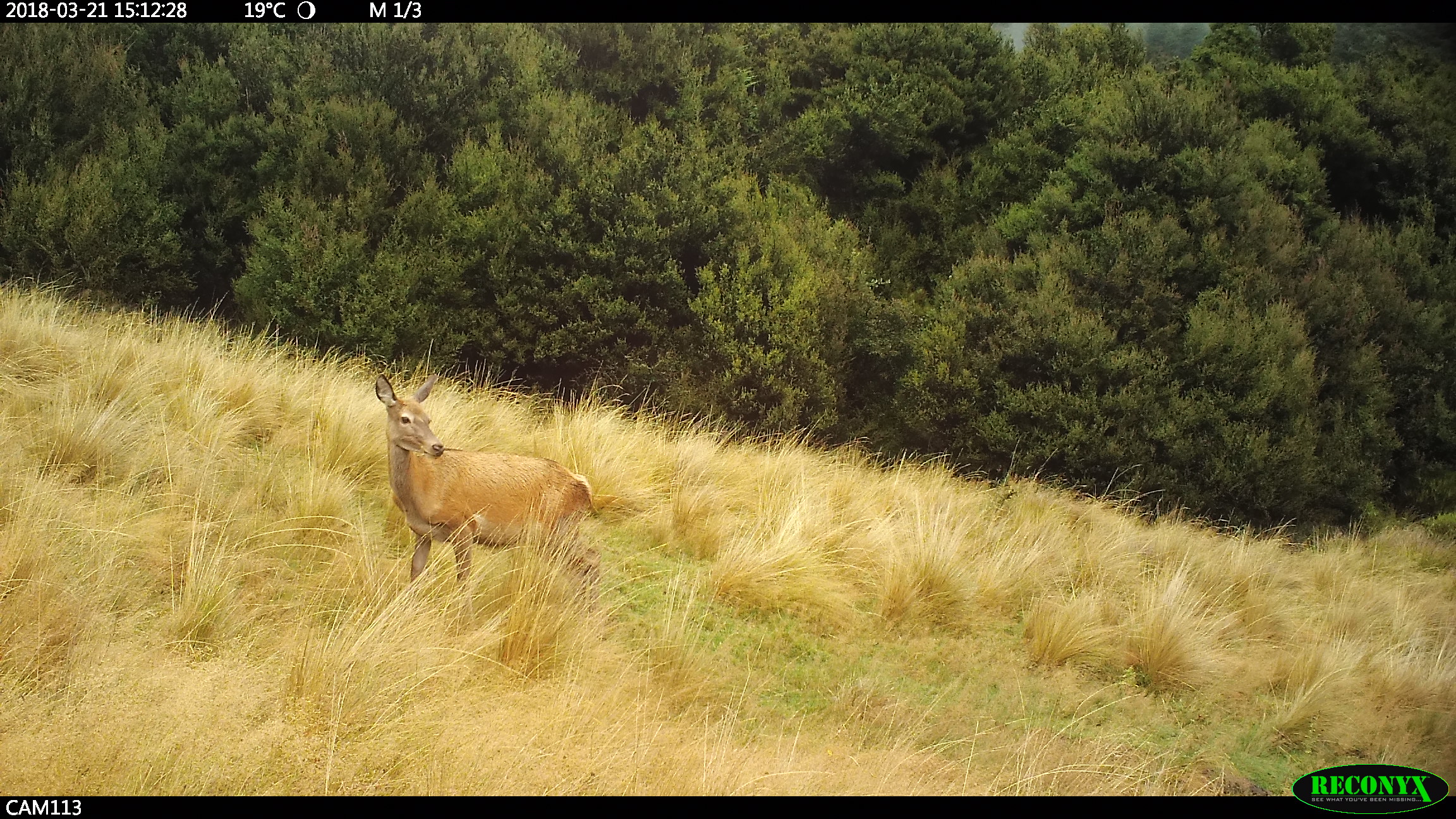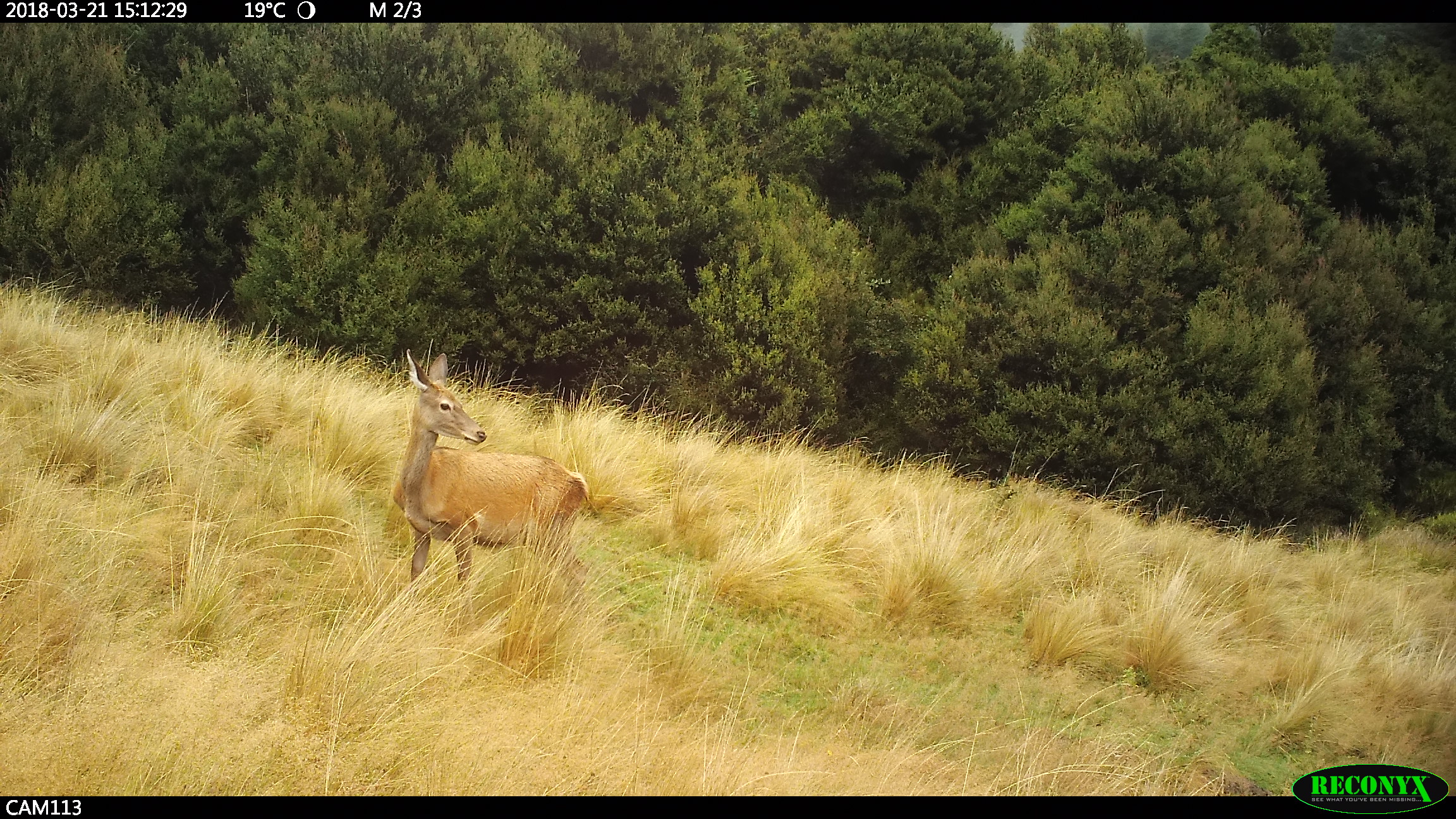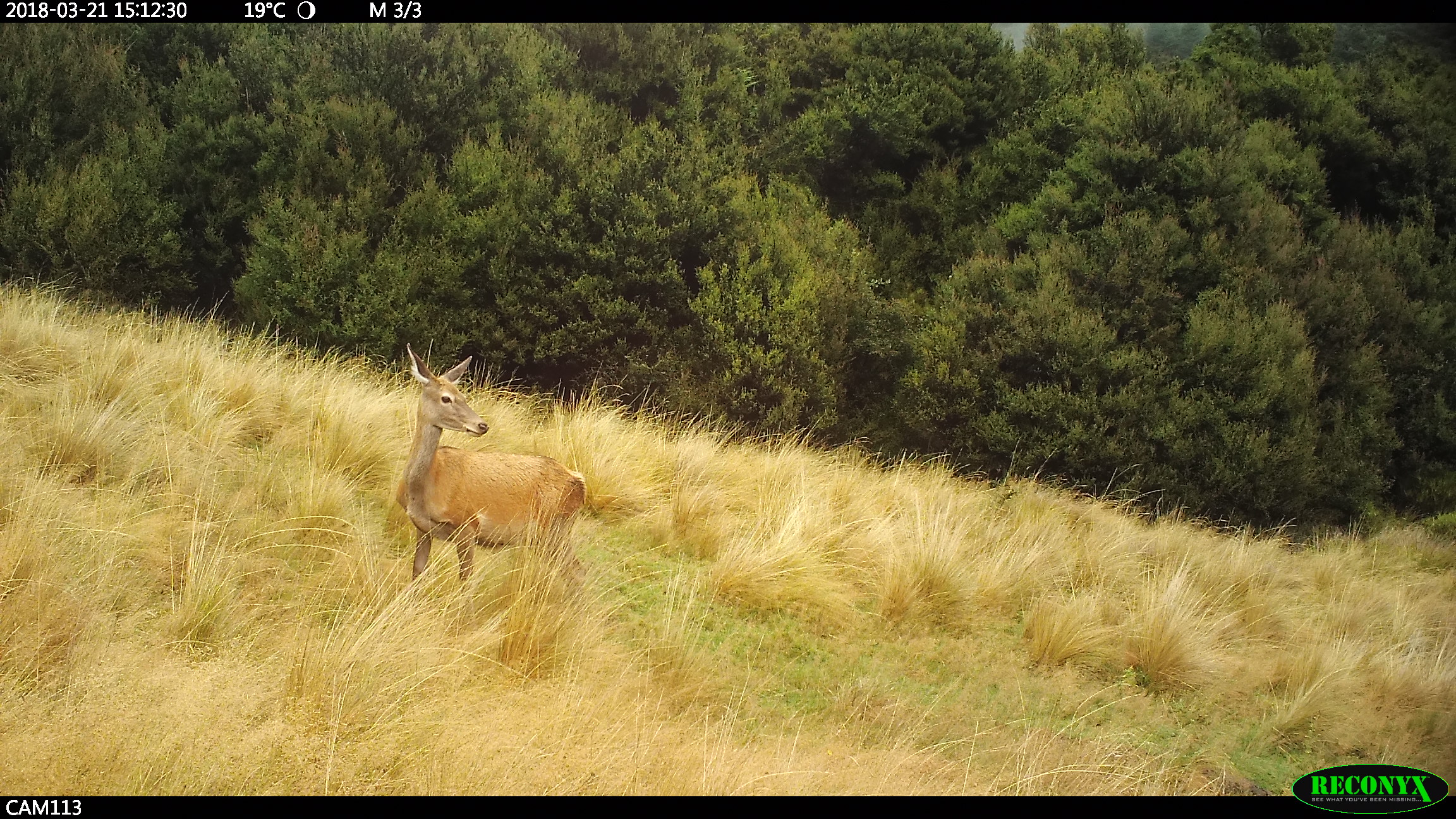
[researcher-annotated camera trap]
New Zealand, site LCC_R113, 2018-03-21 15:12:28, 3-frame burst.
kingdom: Animalia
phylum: Chordata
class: Mammalia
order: Artiodactyla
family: Cervidae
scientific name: Cervidae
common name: deer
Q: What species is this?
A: Deer (Cervidae).